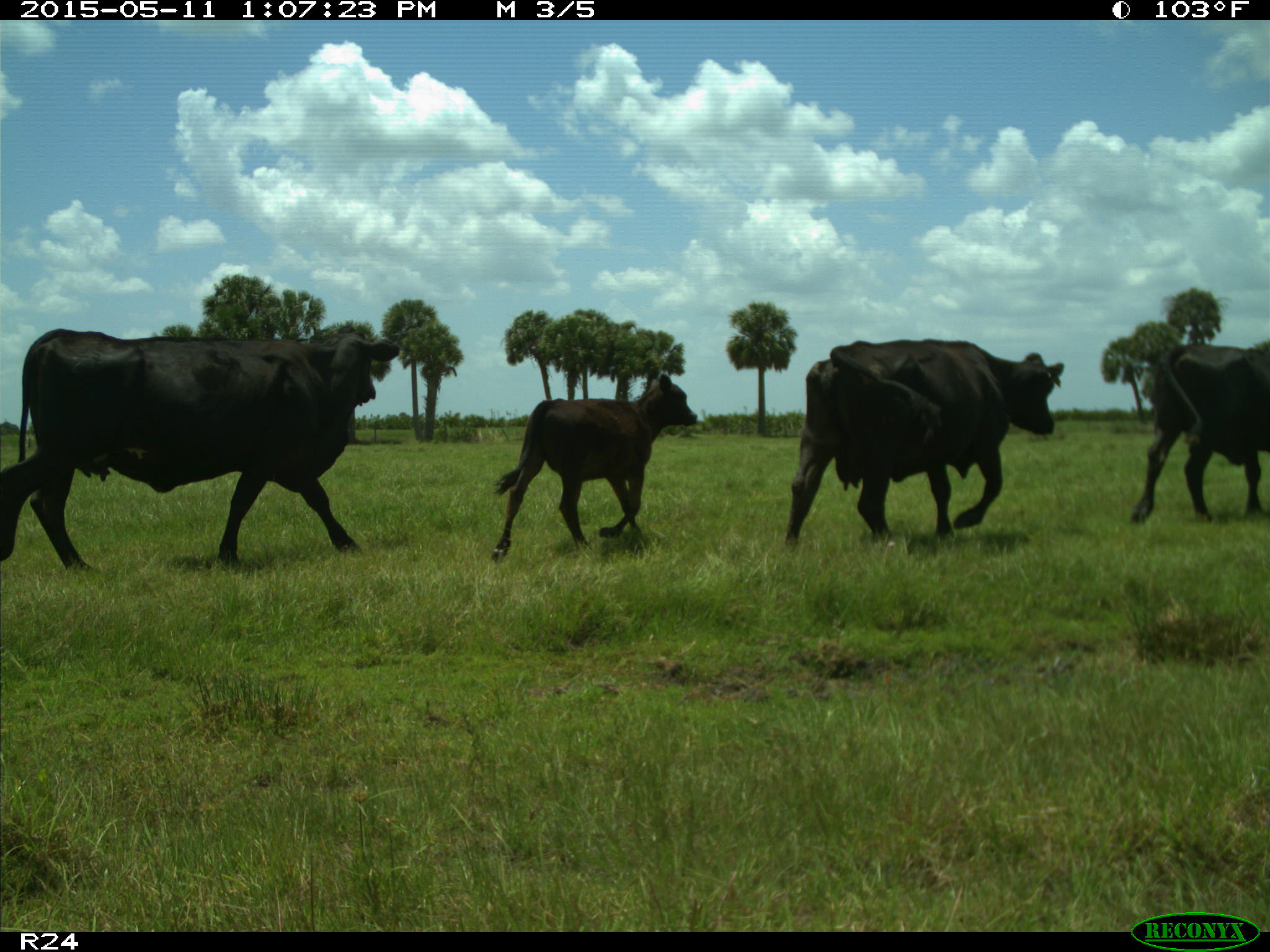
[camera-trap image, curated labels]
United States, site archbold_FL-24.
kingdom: Animalia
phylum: Chordata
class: Mammalia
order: Artiodactyla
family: Bovidae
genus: Bos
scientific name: Bos taurus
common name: domestic cow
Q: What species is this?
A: Bos taurus (domestic cow).